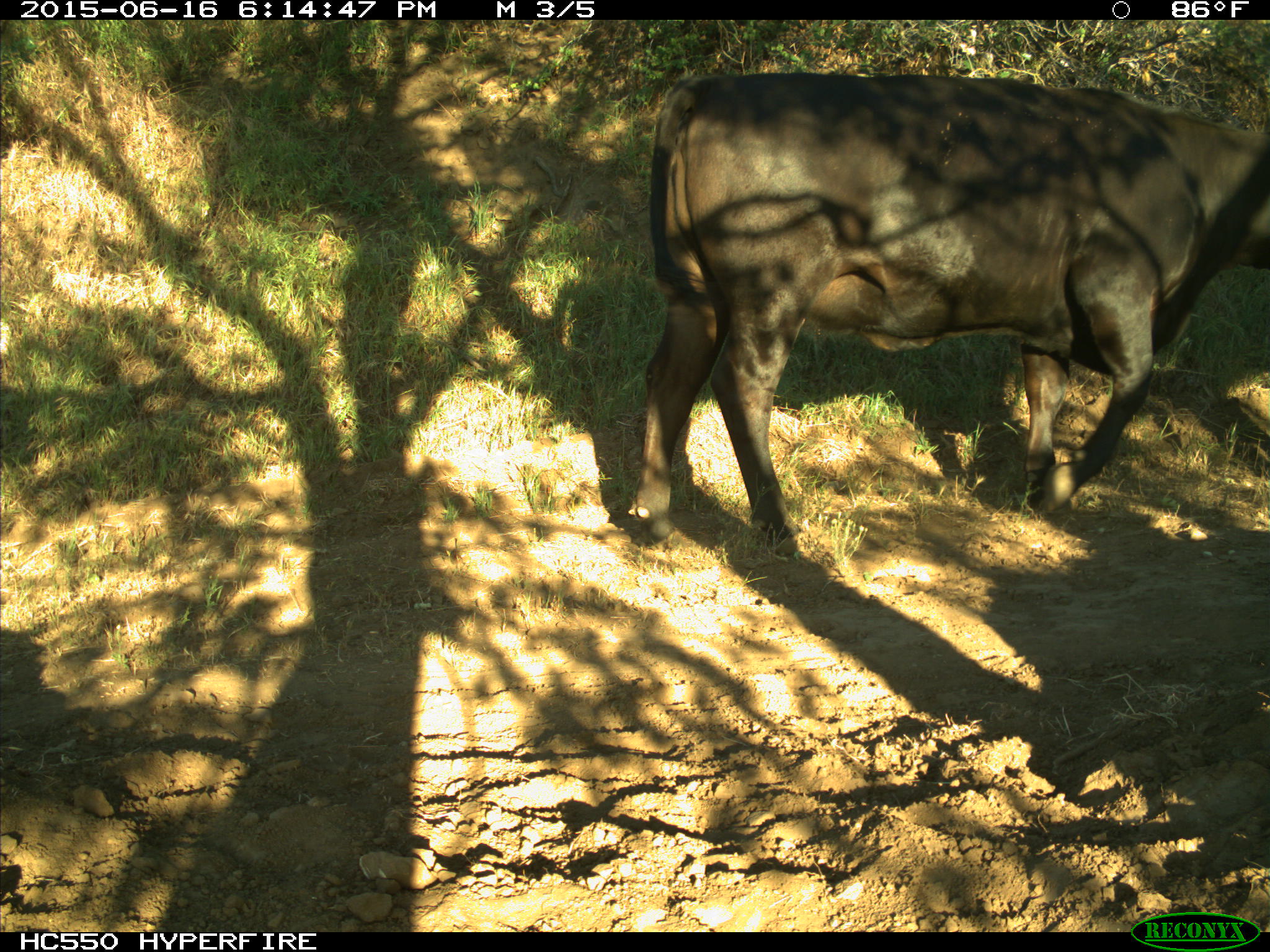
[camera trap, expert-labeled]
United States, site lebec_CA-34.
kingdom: Animalia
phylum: Chordata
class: Mammalia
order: Artiodactyla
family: Bovidae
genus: Bos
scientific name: Bos taurus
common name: domestic cow